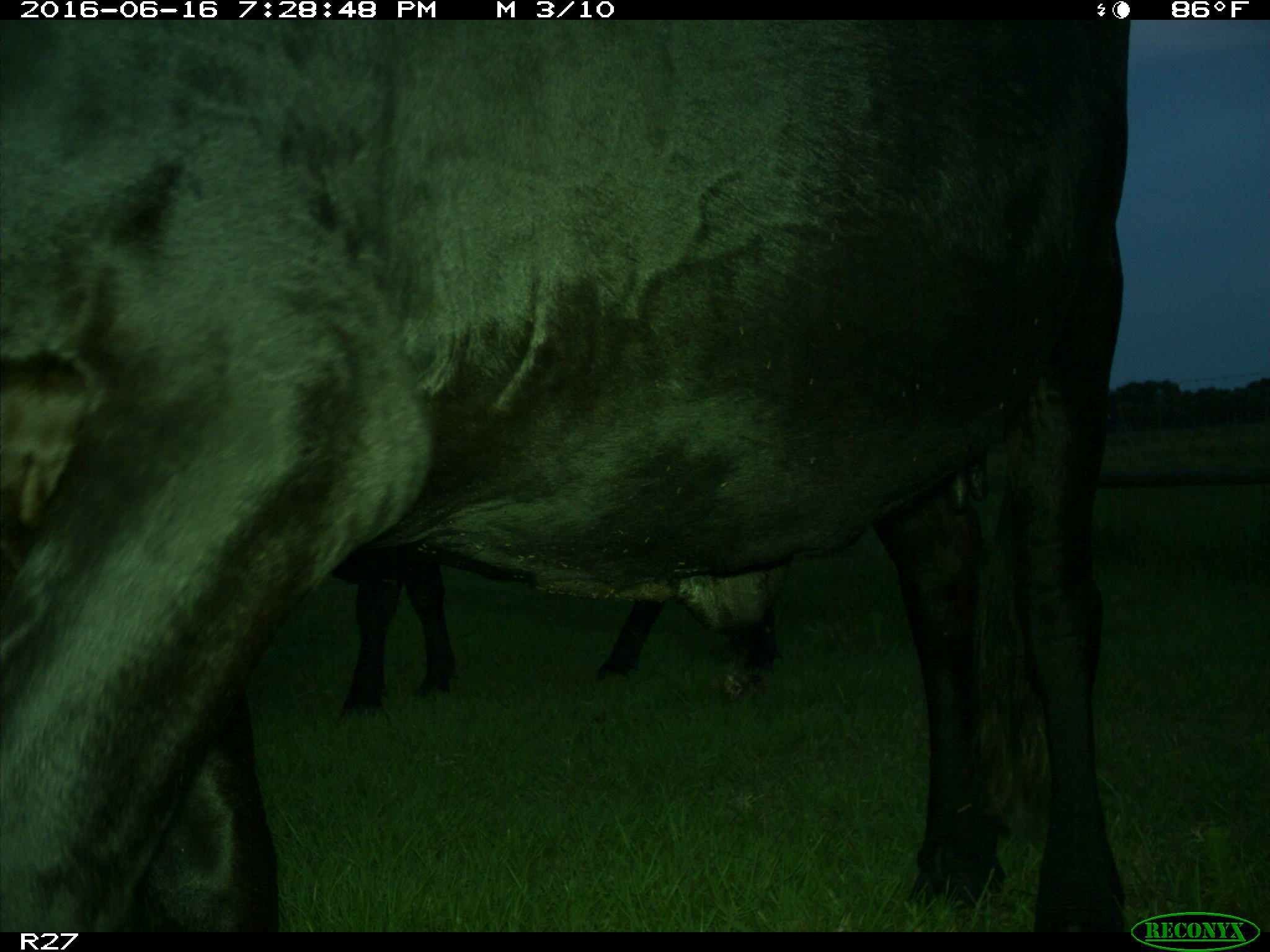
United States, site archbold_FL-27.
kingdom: Animalia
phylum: Chordata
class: Mammalia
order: Artiodactyla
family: Bovidae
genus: Bos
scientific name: Bos taurus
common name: domestic cow